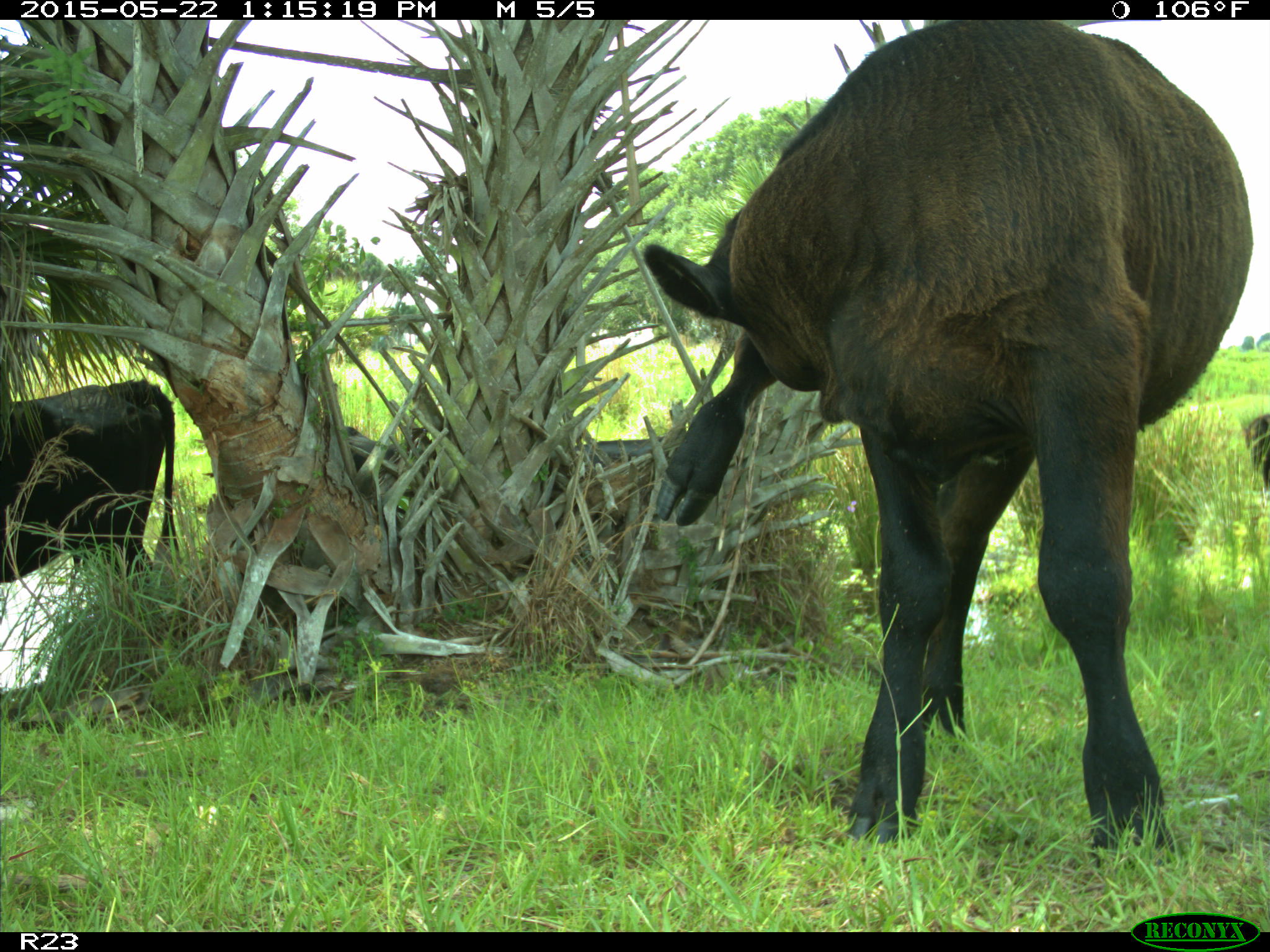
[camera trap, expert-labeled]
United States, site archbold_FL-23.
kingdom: Animalia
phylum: Chordata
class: Mammalia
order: Artiodactyla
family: Bovidae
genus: Bos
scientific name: Bos taurus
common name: domestic cow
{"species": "Bos taurus (domestic cow)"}